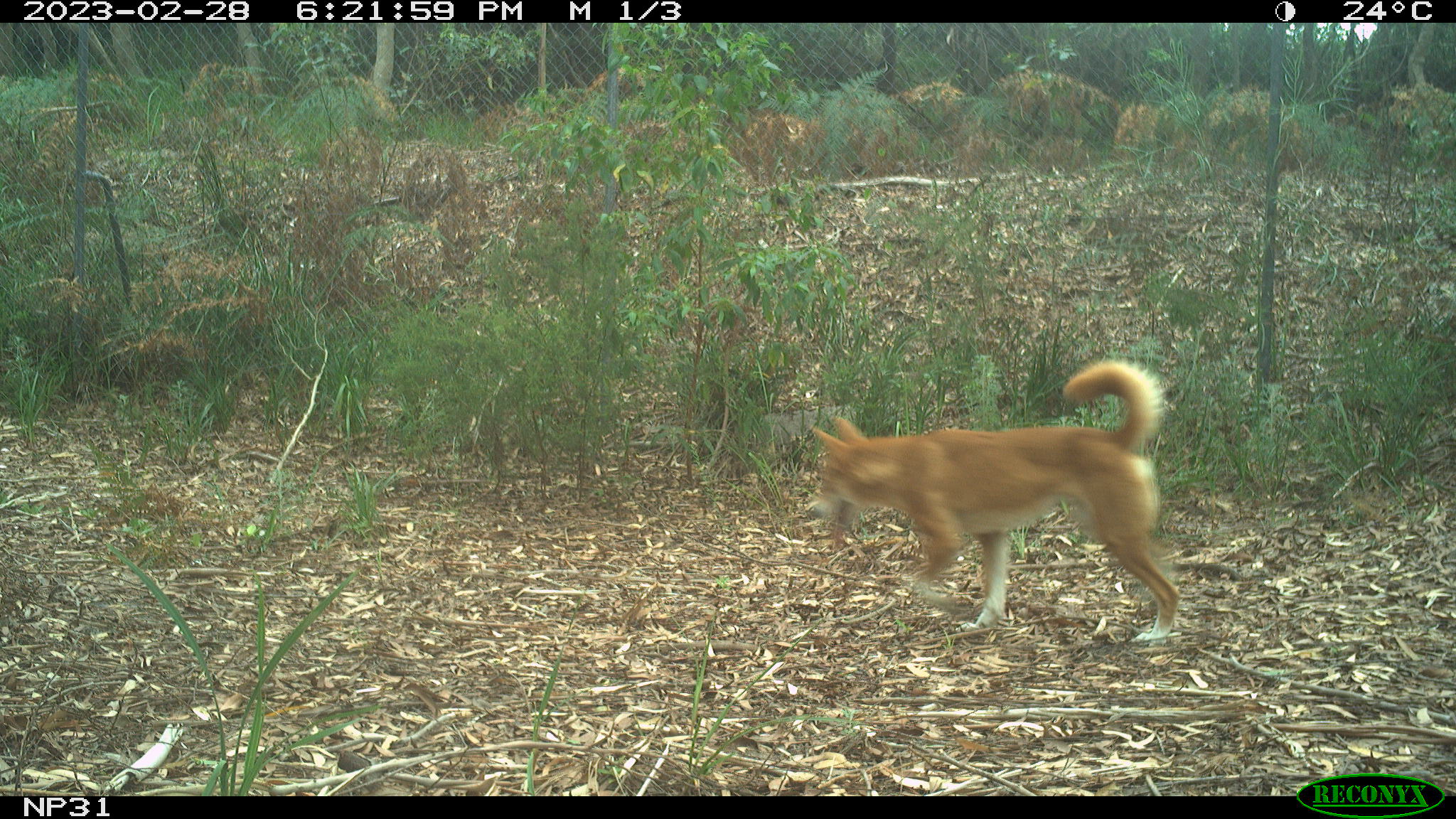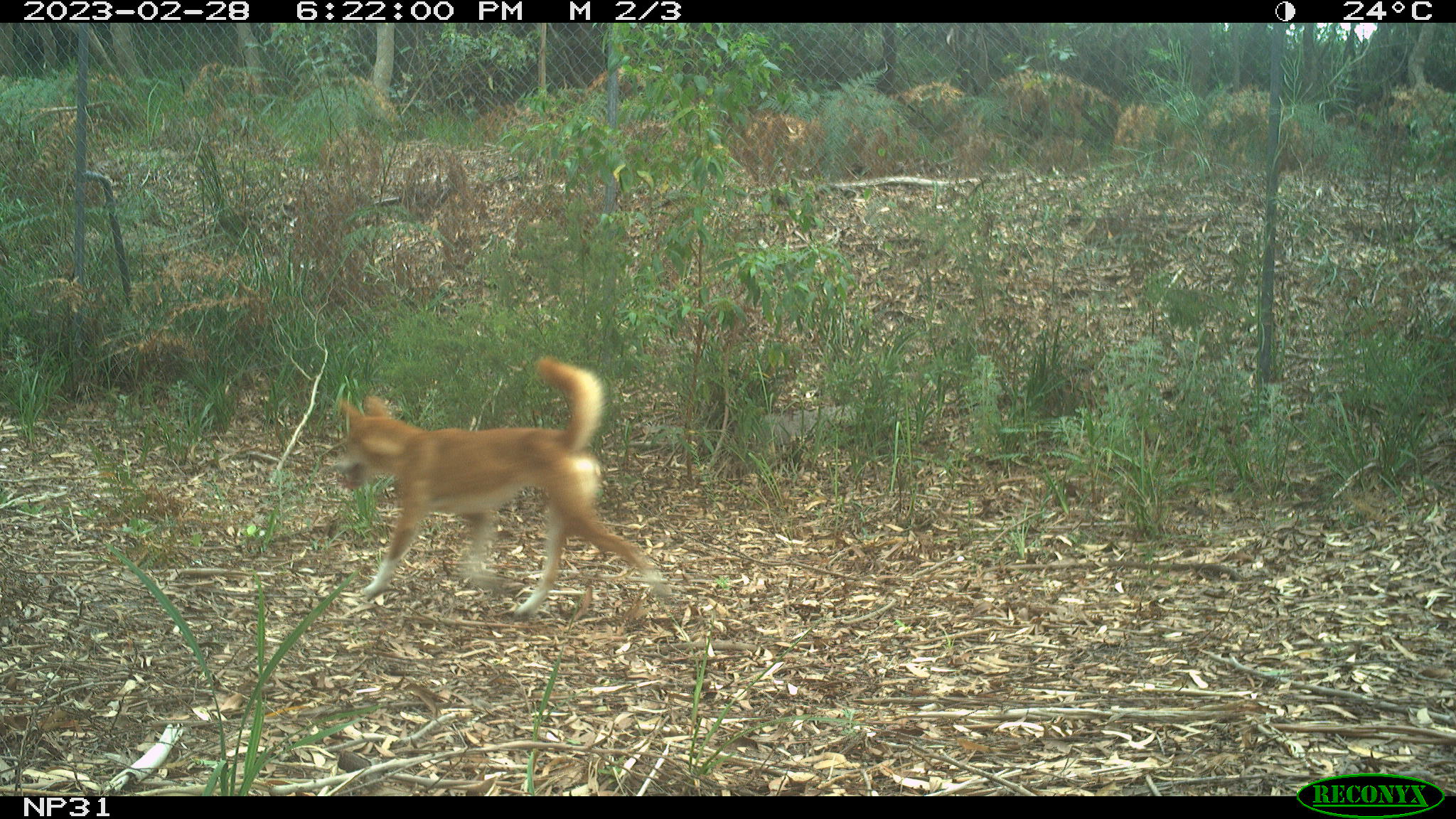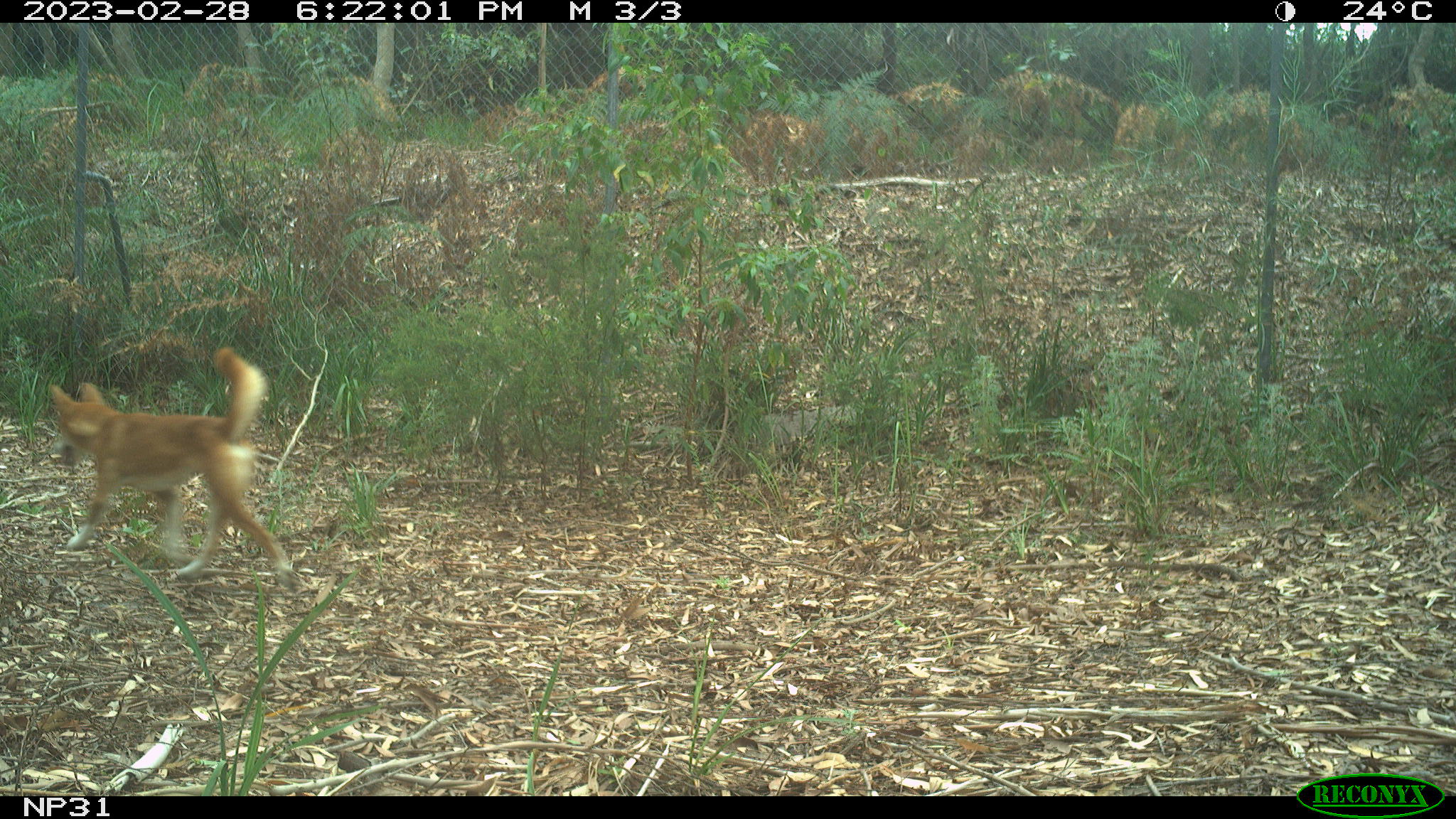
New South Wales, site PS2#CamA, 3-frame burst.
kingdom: Animalia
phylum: Chordata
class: Mammalia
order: Carnivora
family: Canidae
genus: Canis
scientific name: Canis familiaris dingo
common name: dingo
Dingo (Canis familiaris dingo).